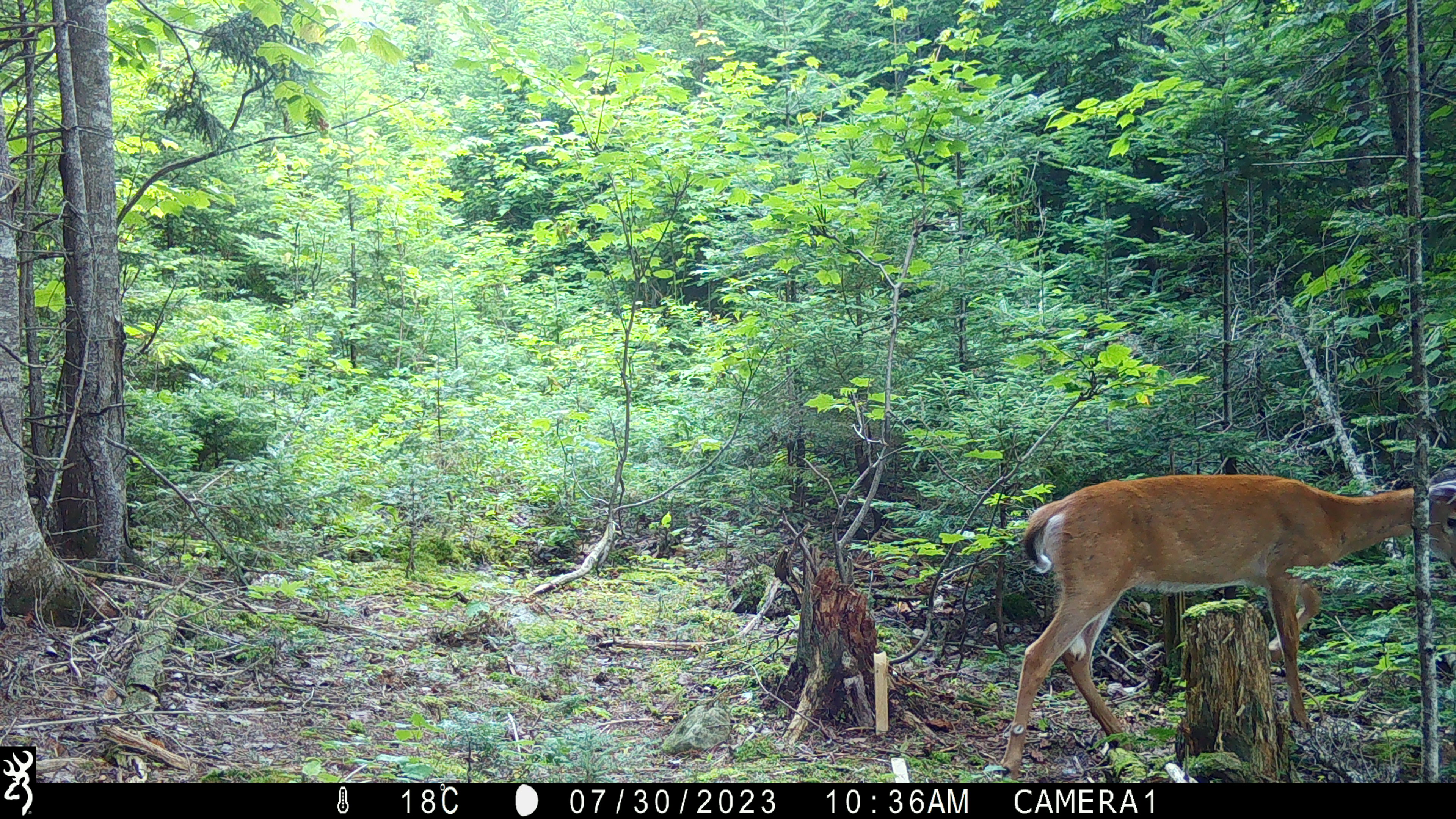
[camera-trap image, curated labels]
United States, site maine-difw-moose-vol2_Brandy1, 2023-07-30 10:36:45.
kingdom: Animalia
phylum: Chordata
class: Mammalia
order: Artiodactyla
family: Cervidae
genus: Odocoileus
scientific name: Odocoileus virginianus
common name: white-tailed deer